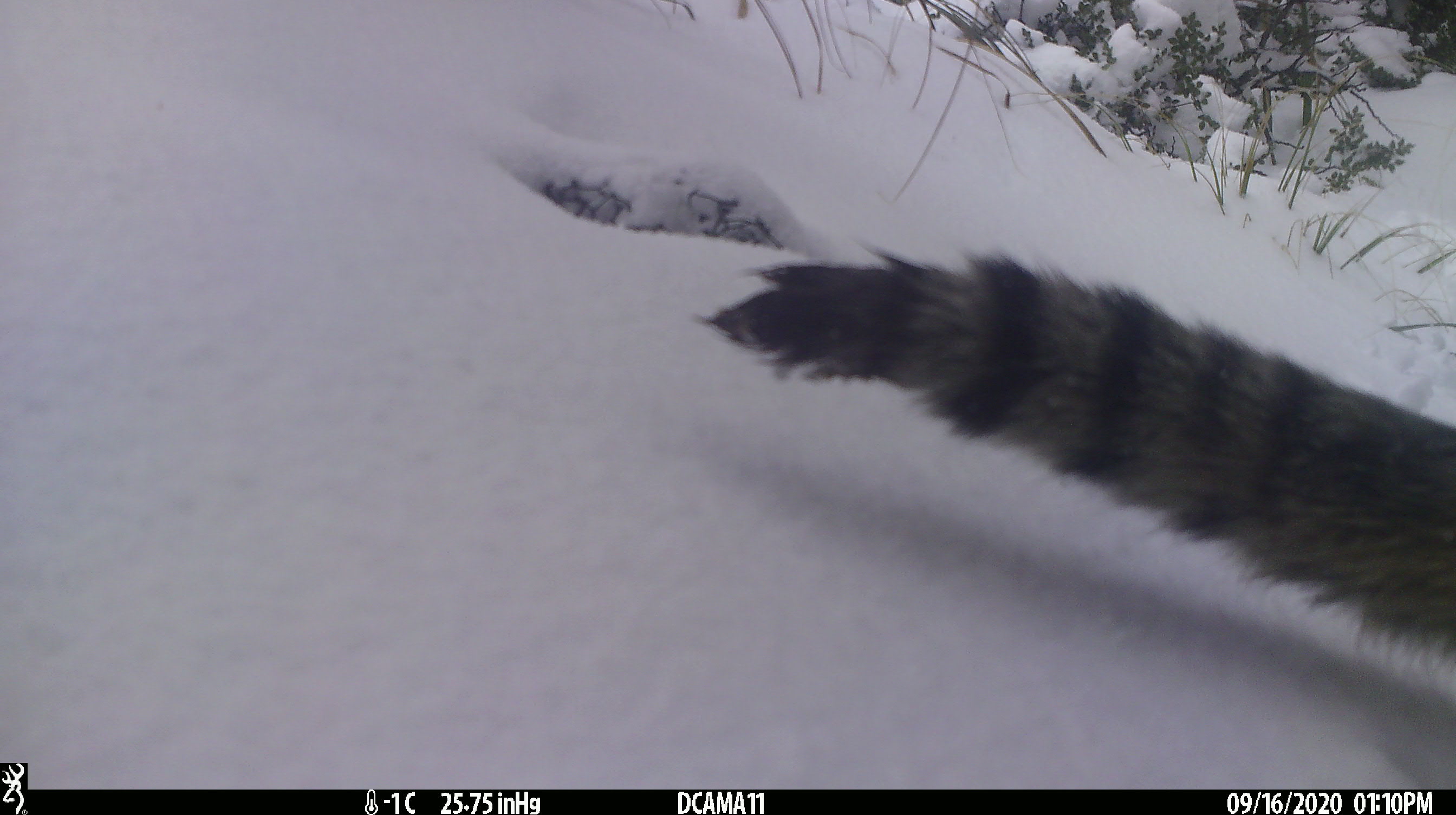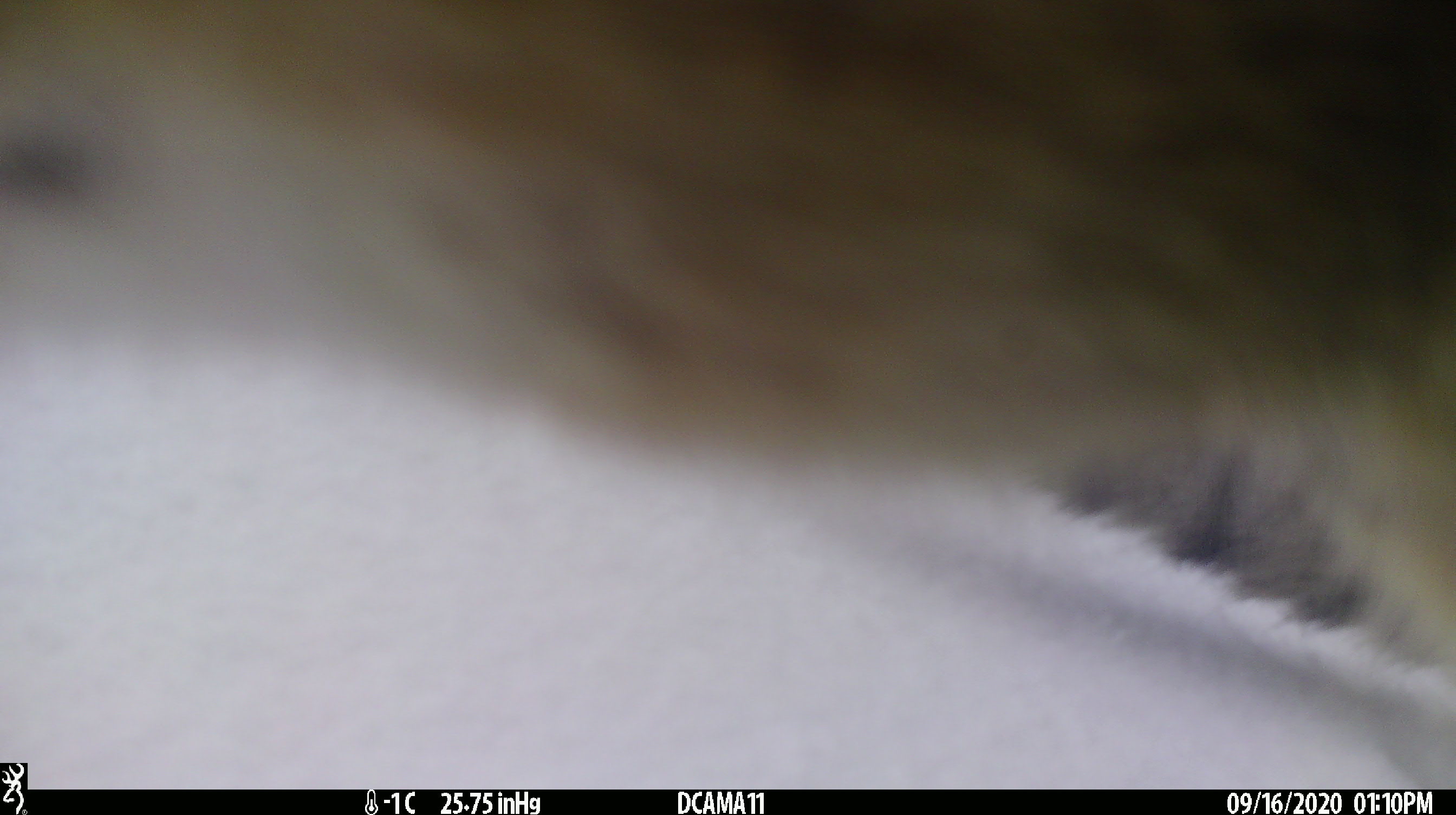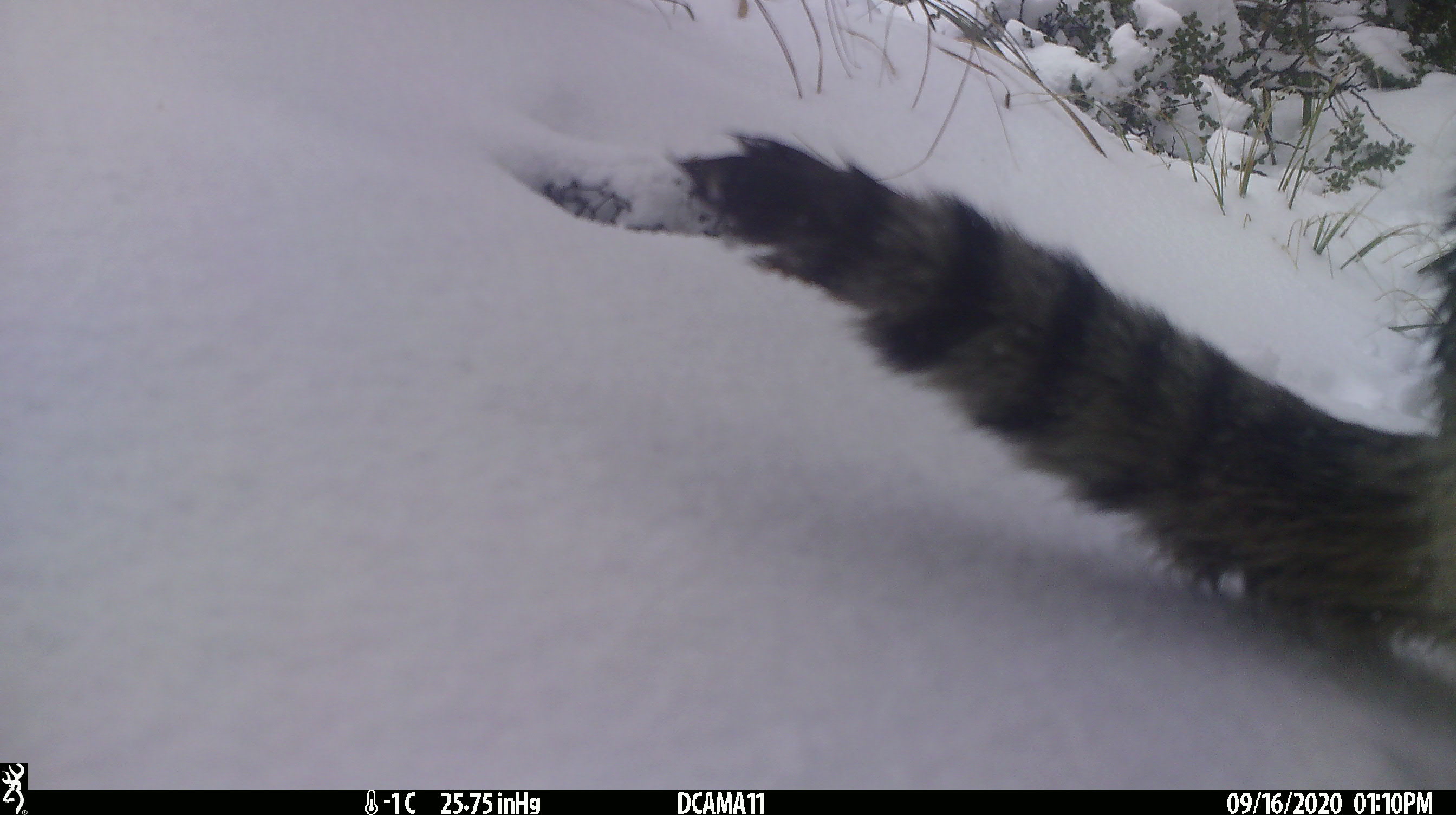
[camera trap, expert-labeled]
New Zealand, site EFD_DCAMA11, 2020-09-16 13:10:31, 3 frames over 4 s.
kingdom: Animalia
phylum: Chordata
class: Mammalia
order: Carnivora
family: Felidae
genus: Felis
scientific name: Felis catus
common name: domestic cat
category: cat